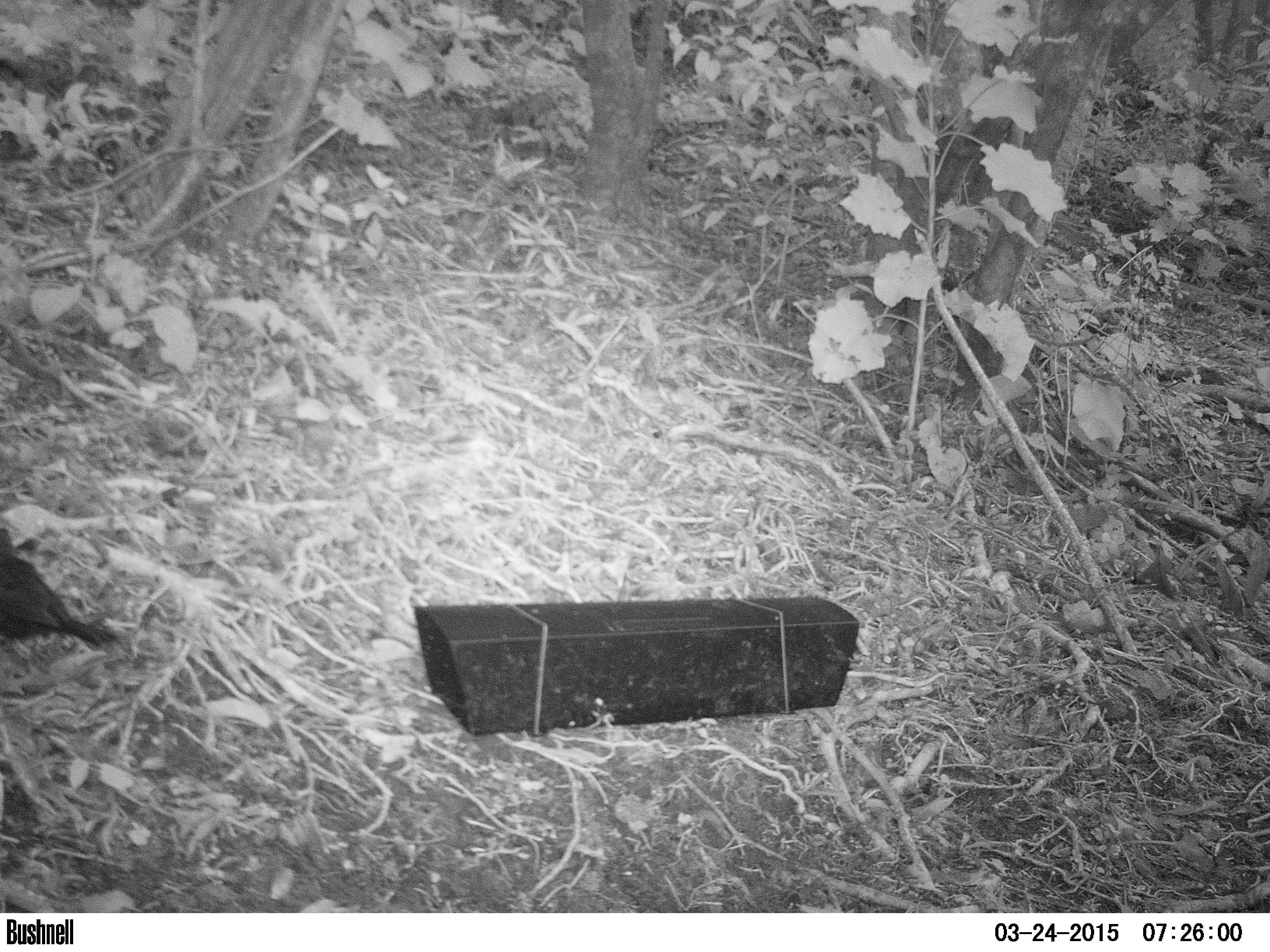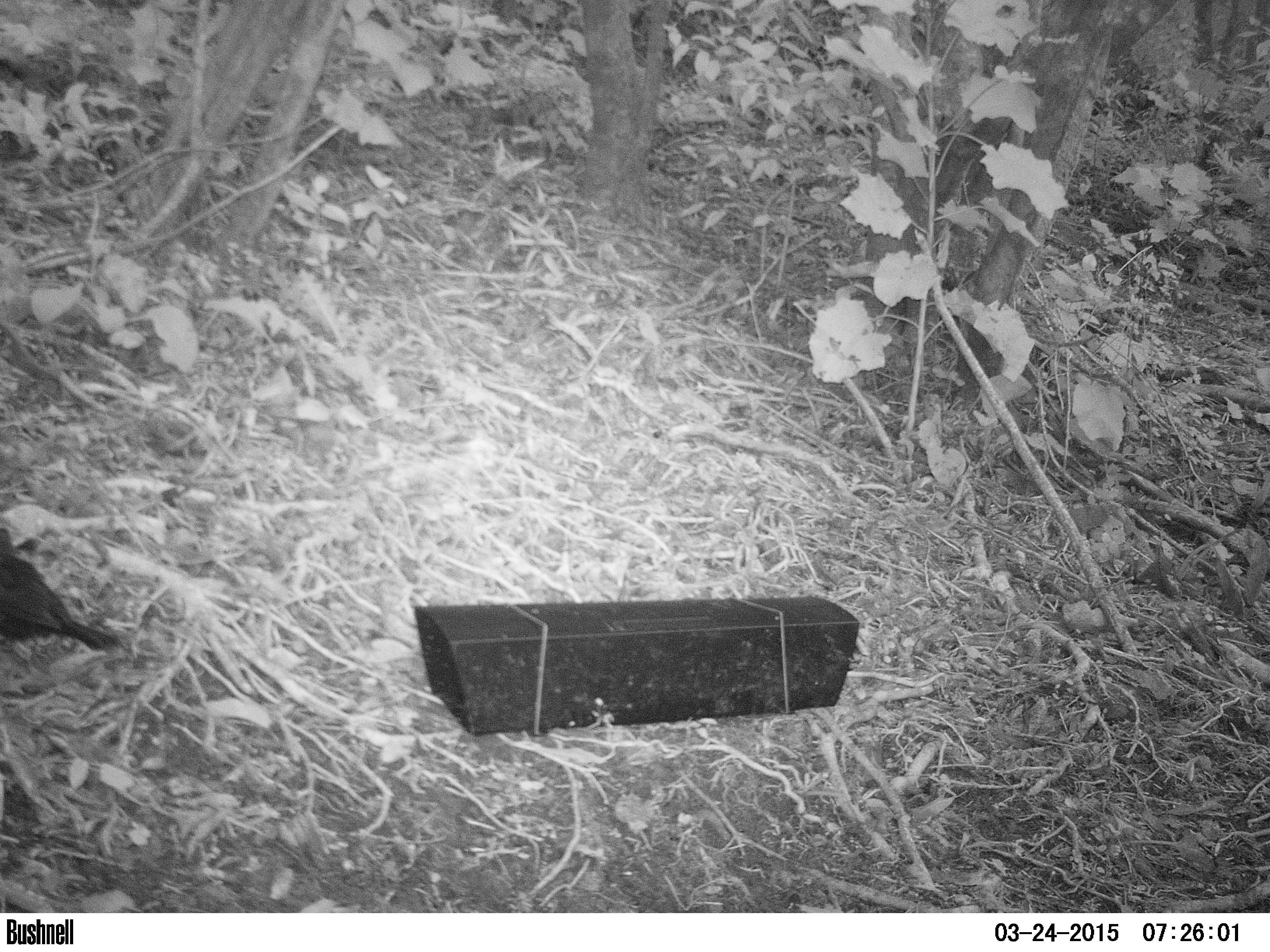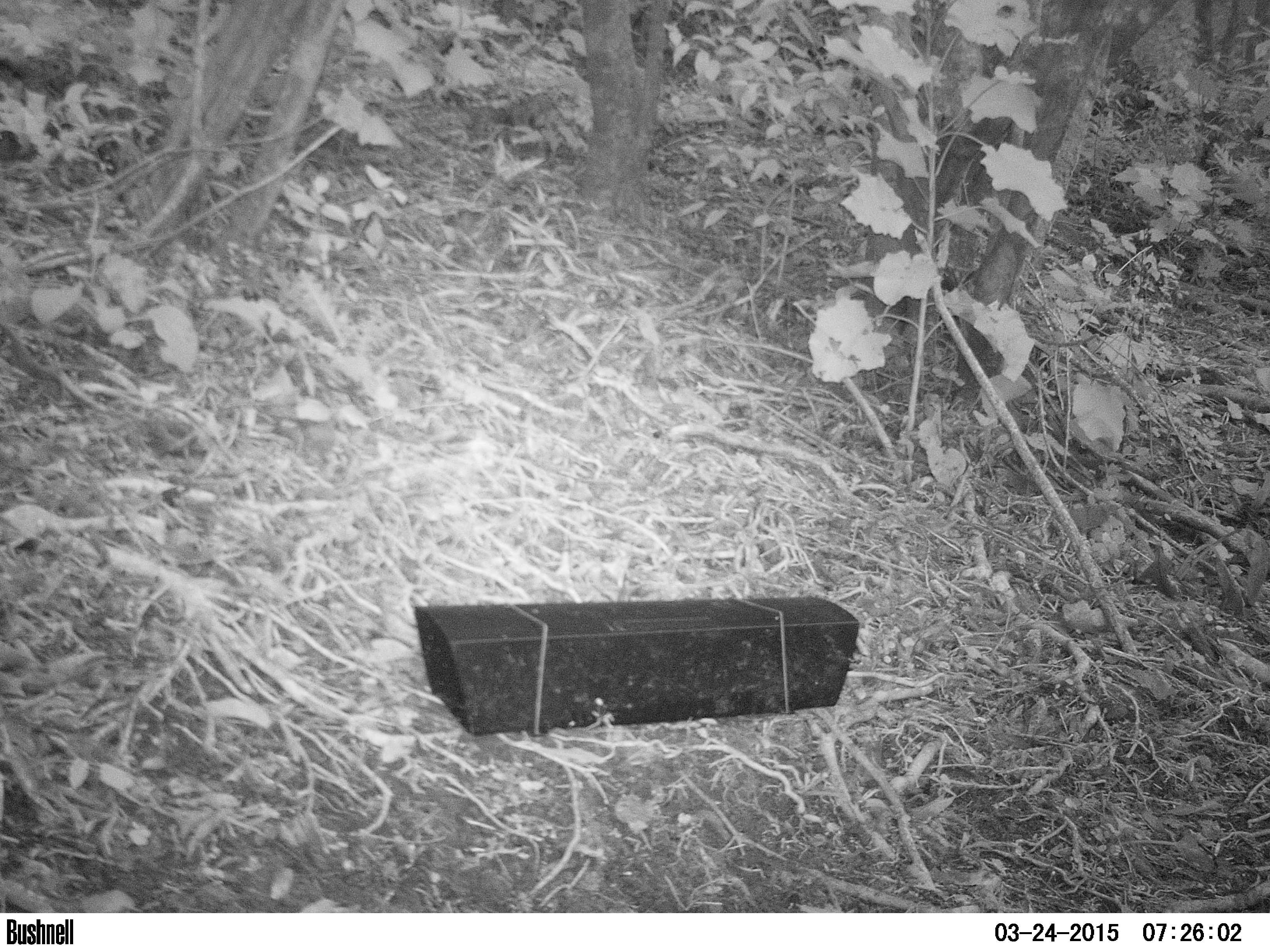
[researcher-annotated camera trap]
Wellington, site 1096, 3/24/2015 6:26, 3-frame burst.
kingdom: Animalia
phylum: Chordata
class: Aves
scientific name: Aves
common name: bird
Bird (Aves).